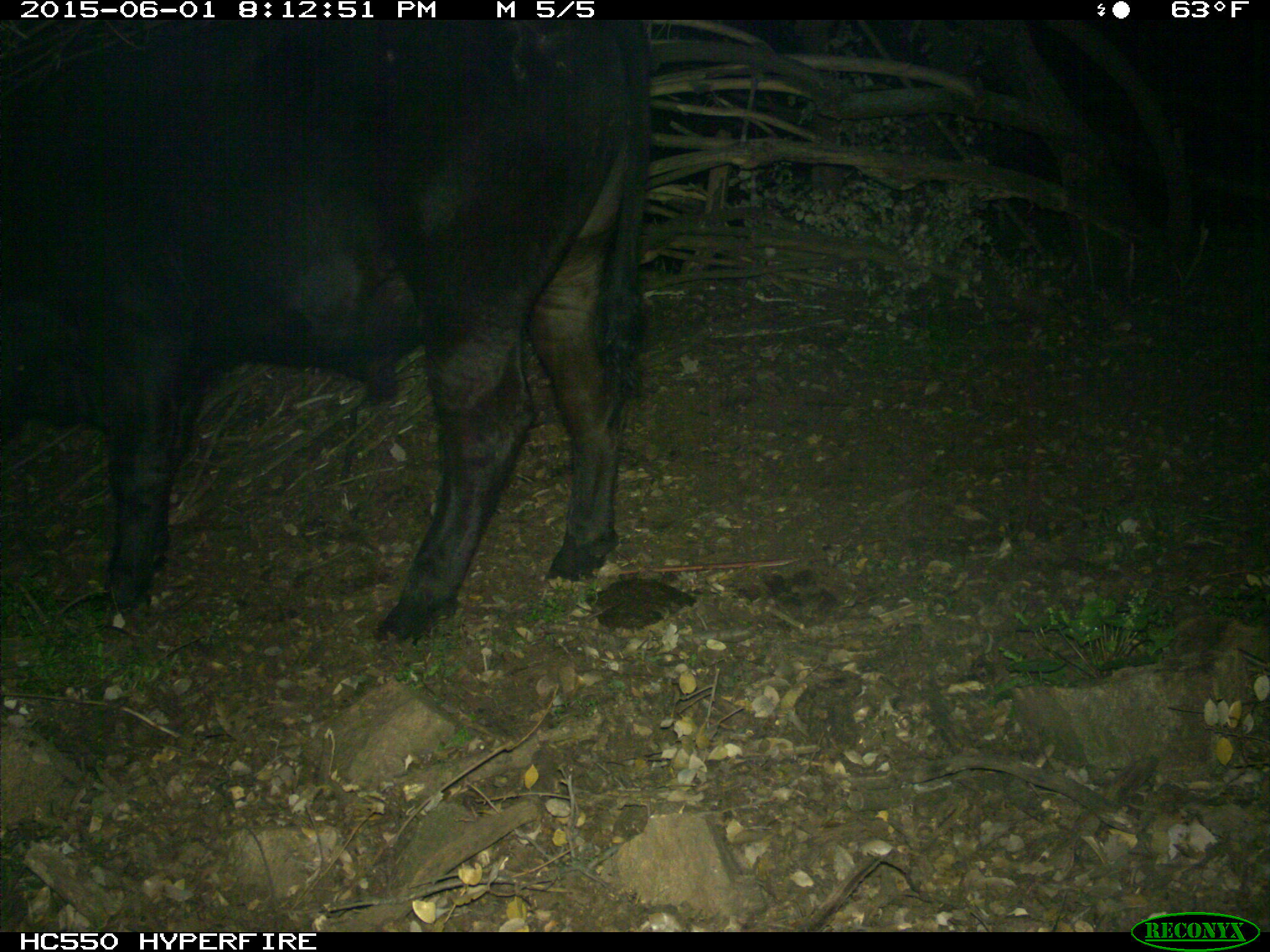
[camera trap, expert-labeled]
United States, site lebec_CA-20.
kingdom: Animalia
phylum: Chordata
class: Mammalia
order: Artiodactyla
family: Bovidae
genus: Bos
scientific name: Bos taurus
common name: domestic cow